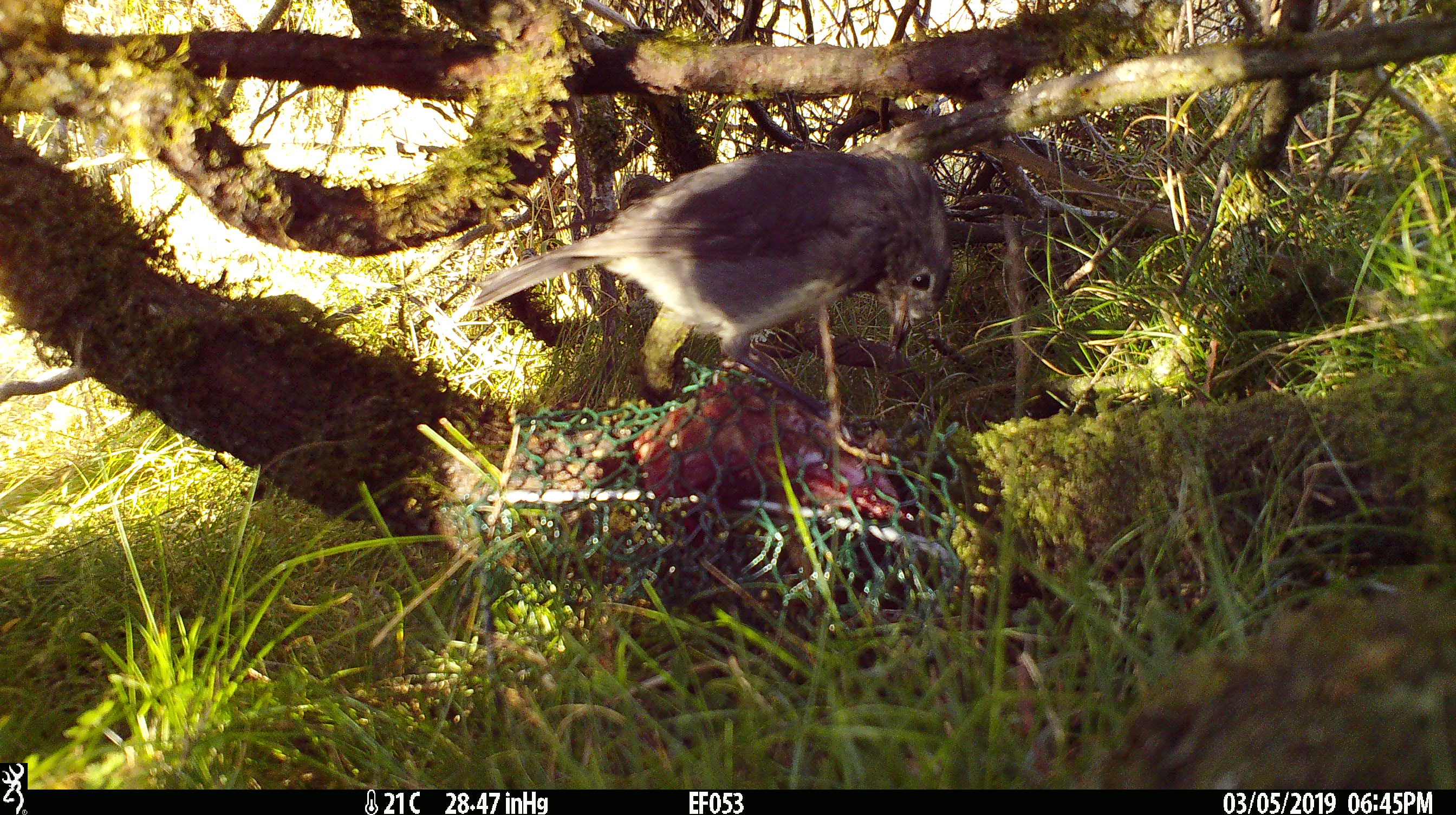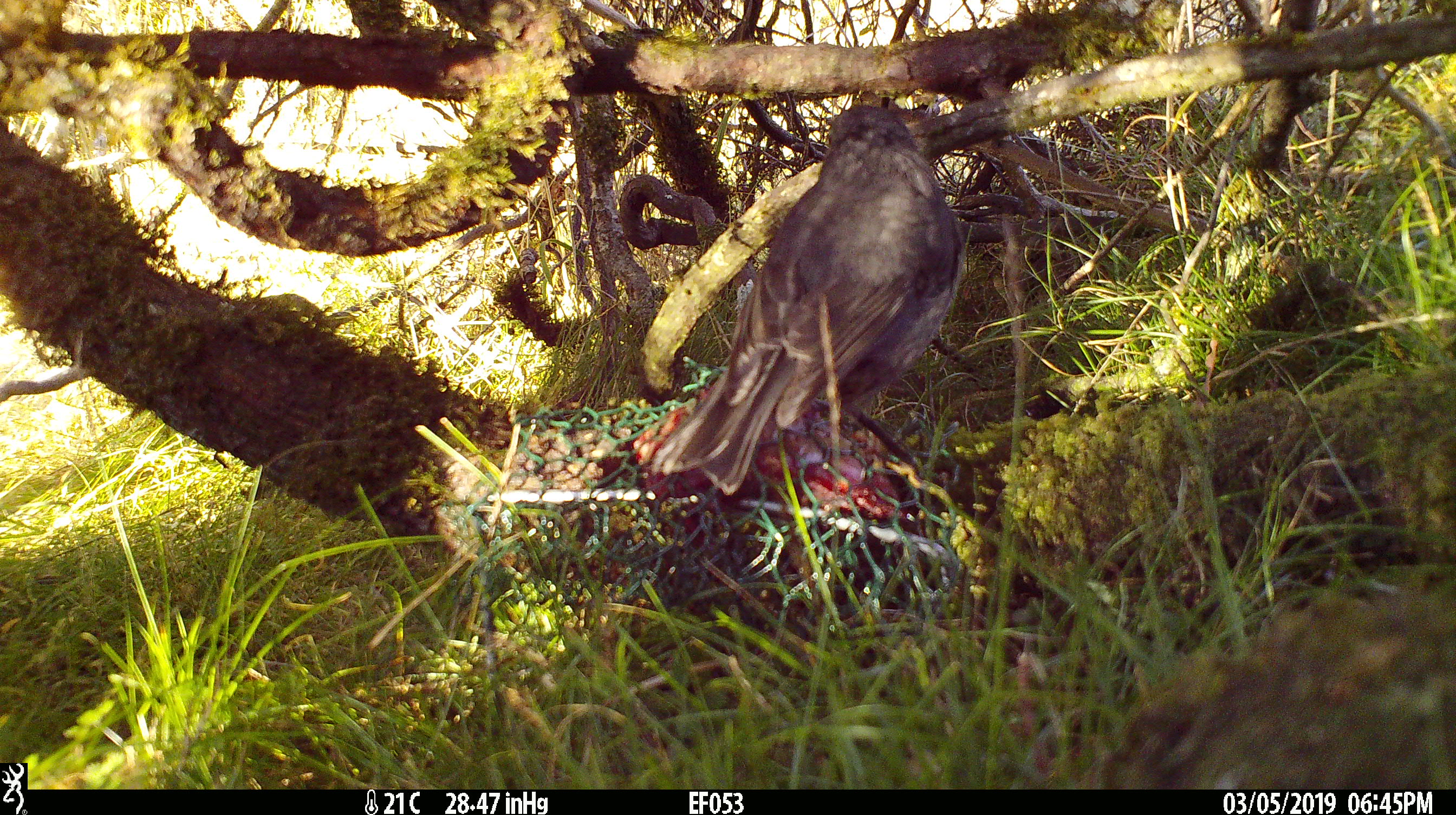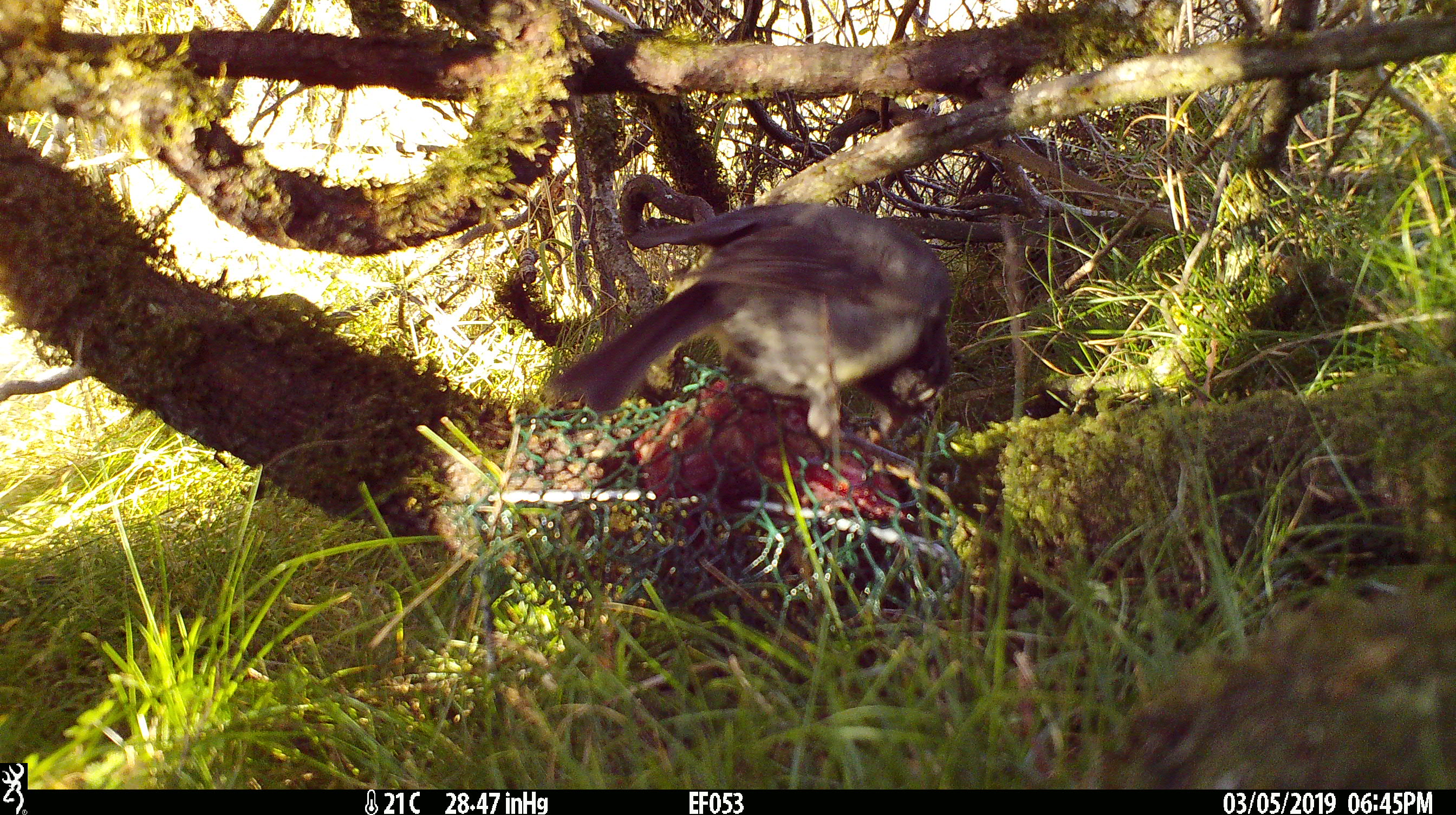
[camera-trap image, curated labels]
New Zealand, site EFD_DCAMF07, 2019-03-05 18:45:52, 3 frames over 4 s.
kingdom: Animalia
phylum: Chordata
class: Aves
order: Passeriformes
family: Petroicidae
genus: Petroica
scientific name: Petroica australis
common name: new zealand robin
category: robin